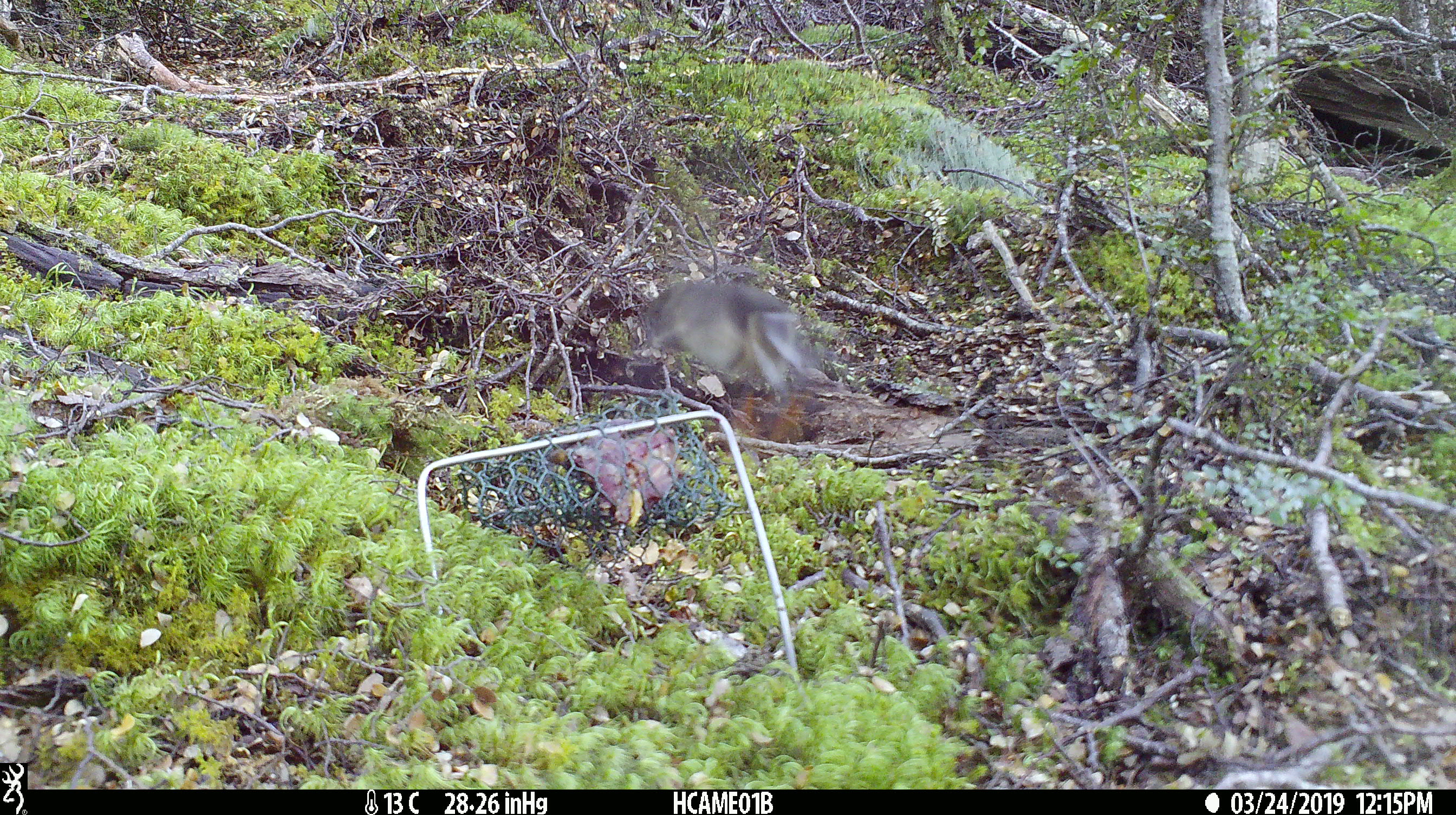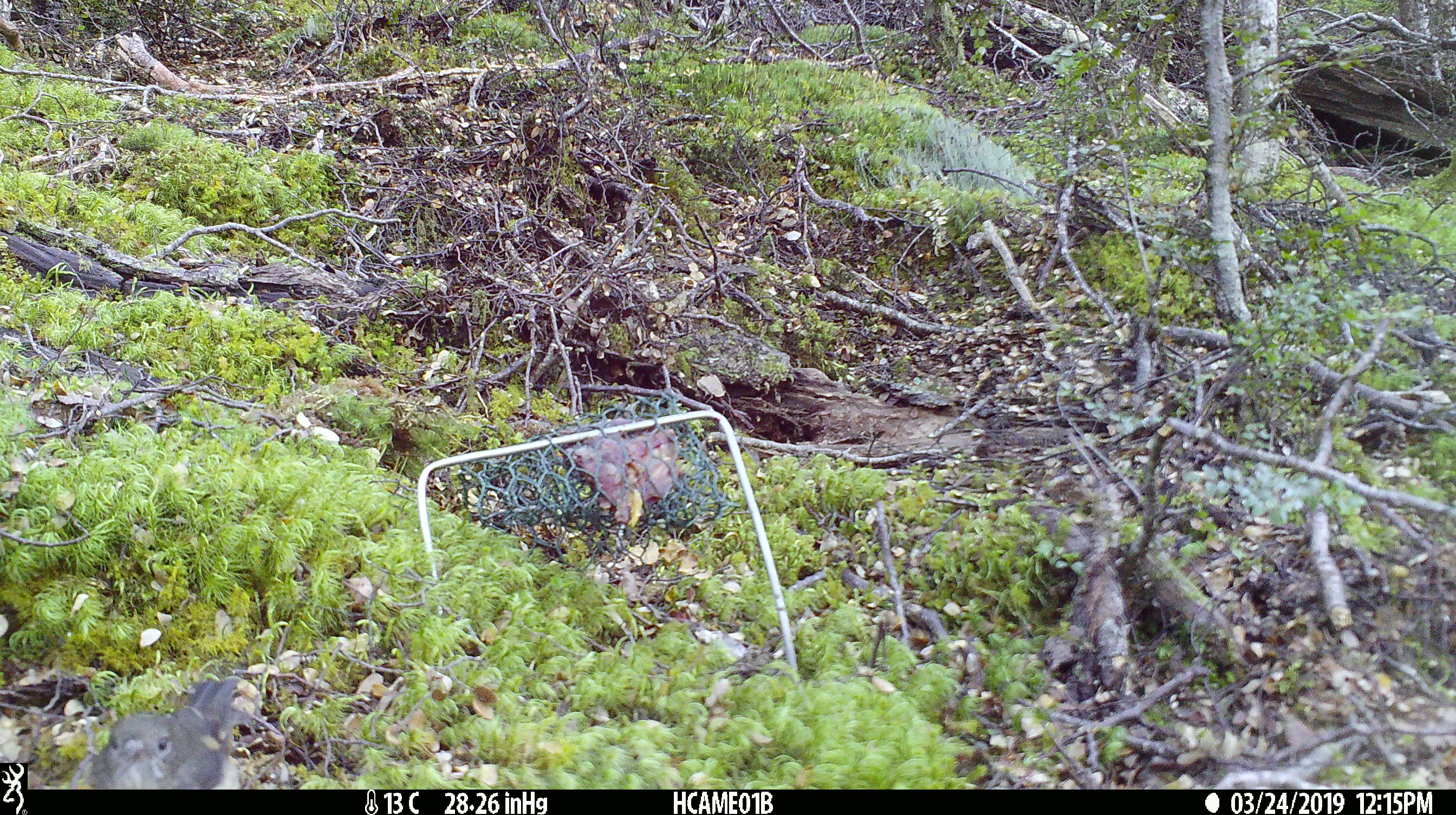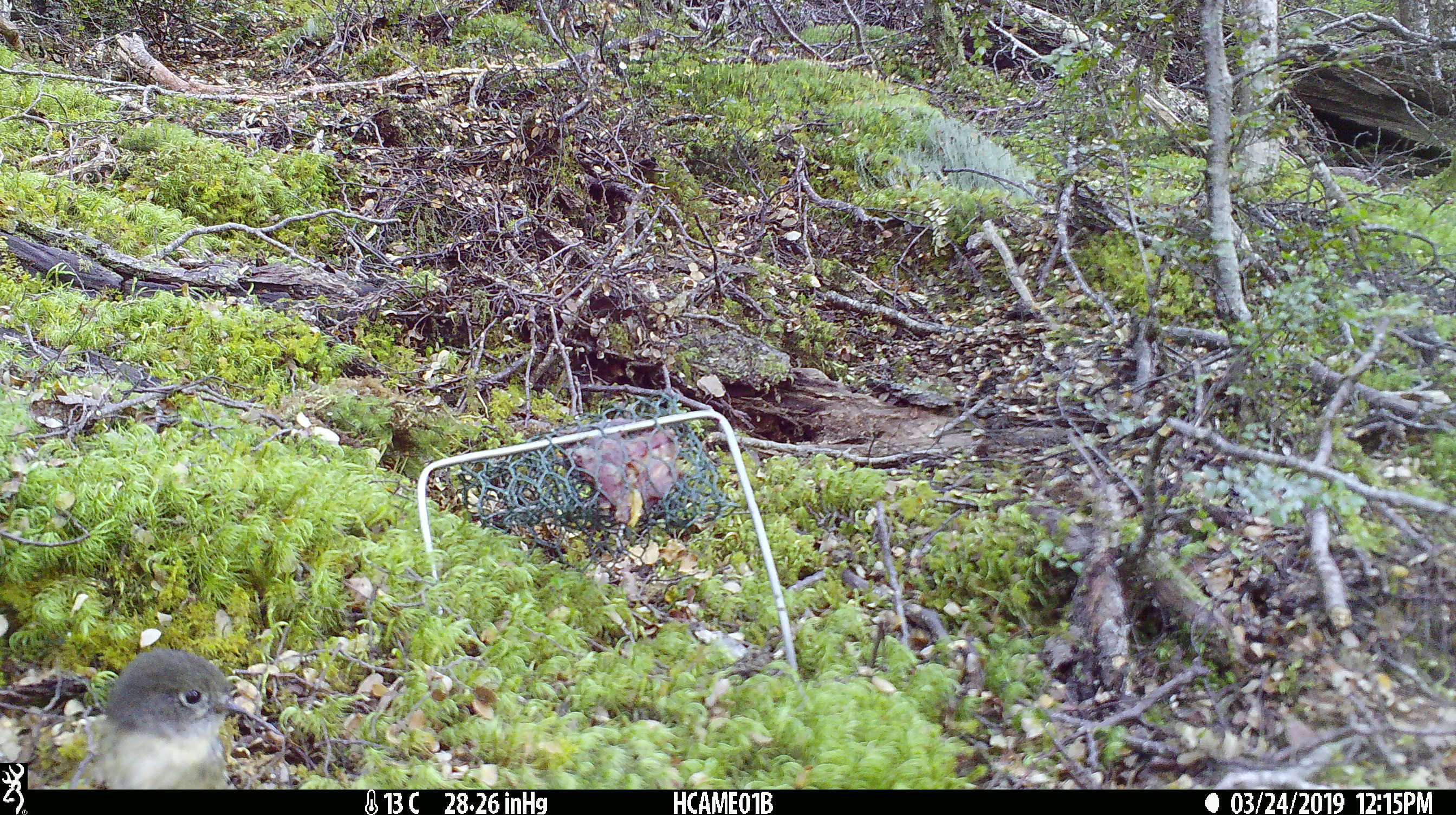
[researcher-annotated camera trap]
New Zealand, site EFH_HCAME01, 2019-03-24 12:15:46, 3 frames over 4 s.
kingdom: Animalia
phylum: Chordata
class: Aves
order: Passeriformes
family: Petroicidae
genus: Petroica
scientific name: Petroica australis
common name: new zealand robin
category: robin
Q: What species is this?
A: Robin (new zealand robin) (Petroica australis).